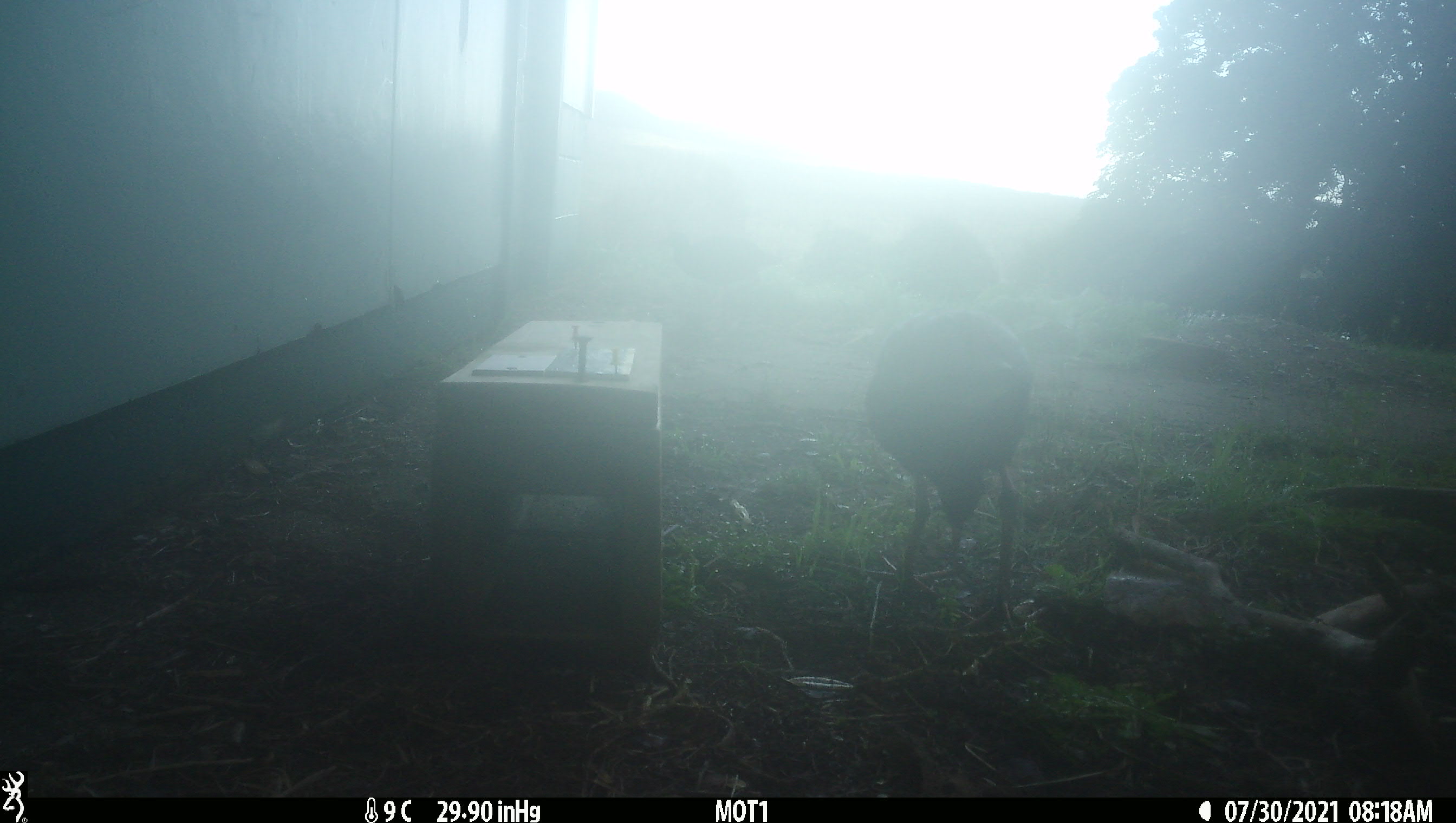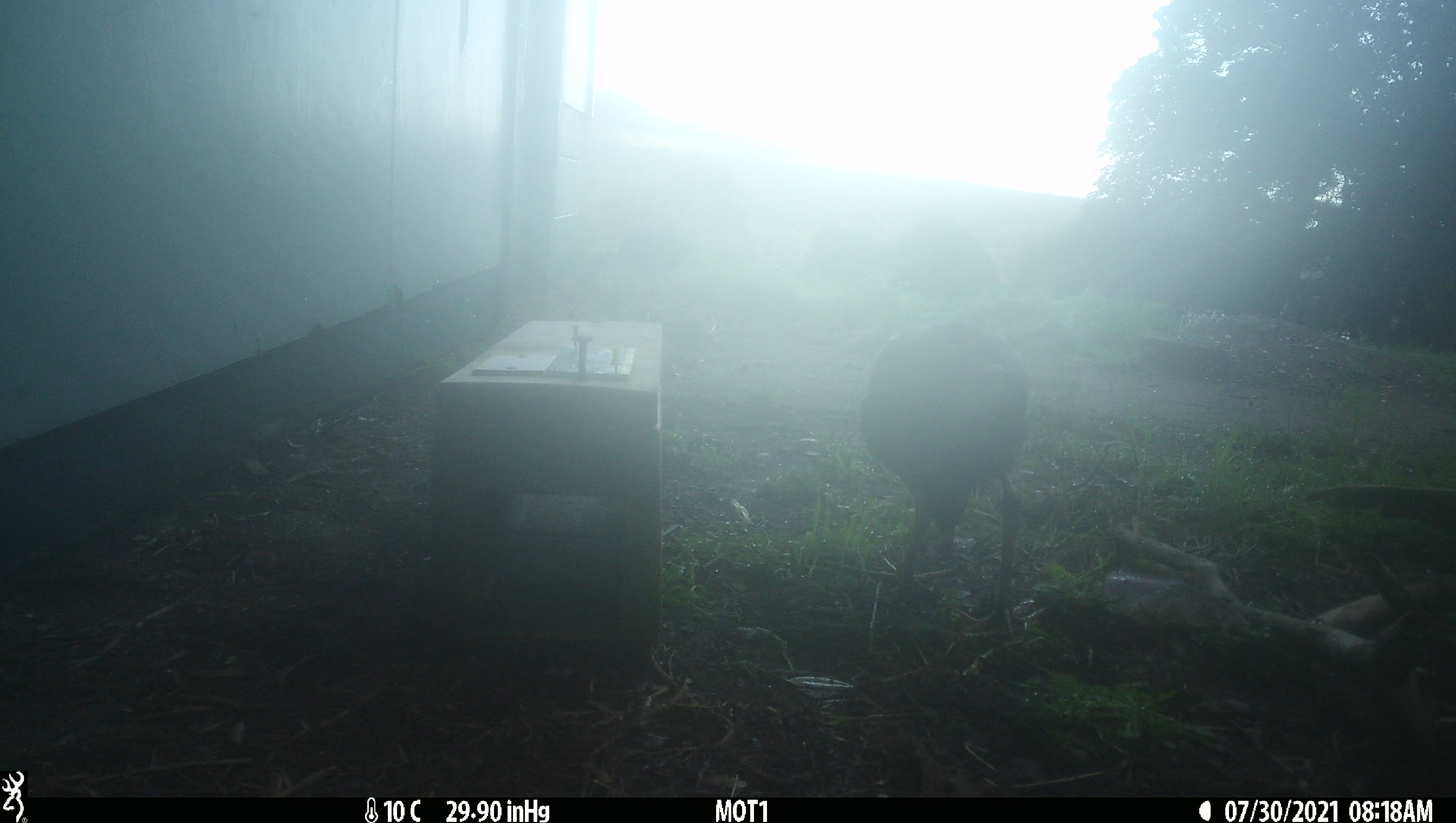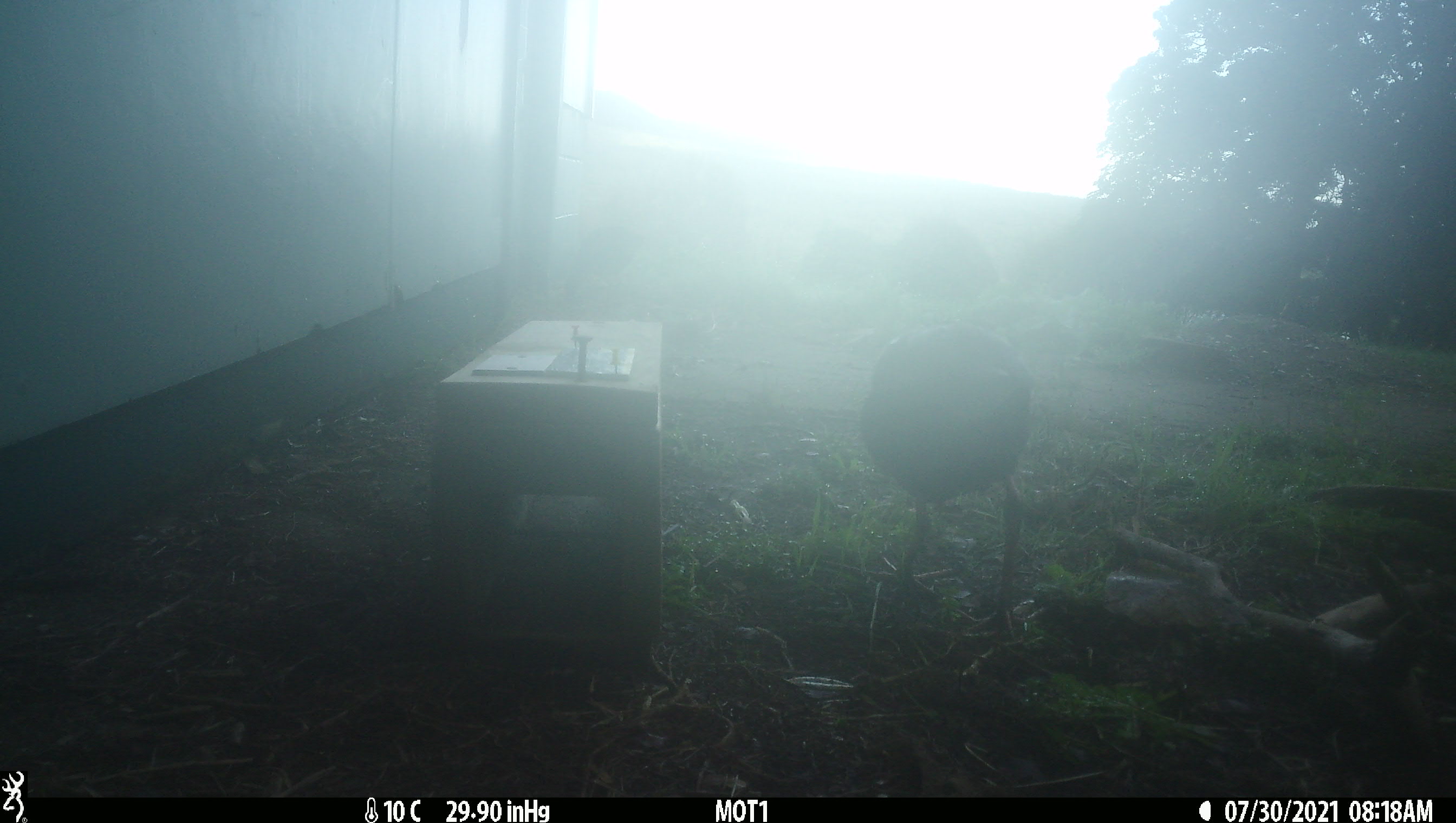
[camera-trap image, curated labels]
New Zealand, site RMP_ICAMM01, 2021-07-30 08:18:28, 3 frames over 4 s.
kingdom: Animalia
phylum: Chordata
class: Aves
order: Gruiformes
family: Rallidae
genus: Porphyrio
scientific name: Porphyrio melanotus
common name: australasian swamphen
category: pukeko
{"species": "pukeko (australasian swamphen) (Porphyrio melanotus)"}